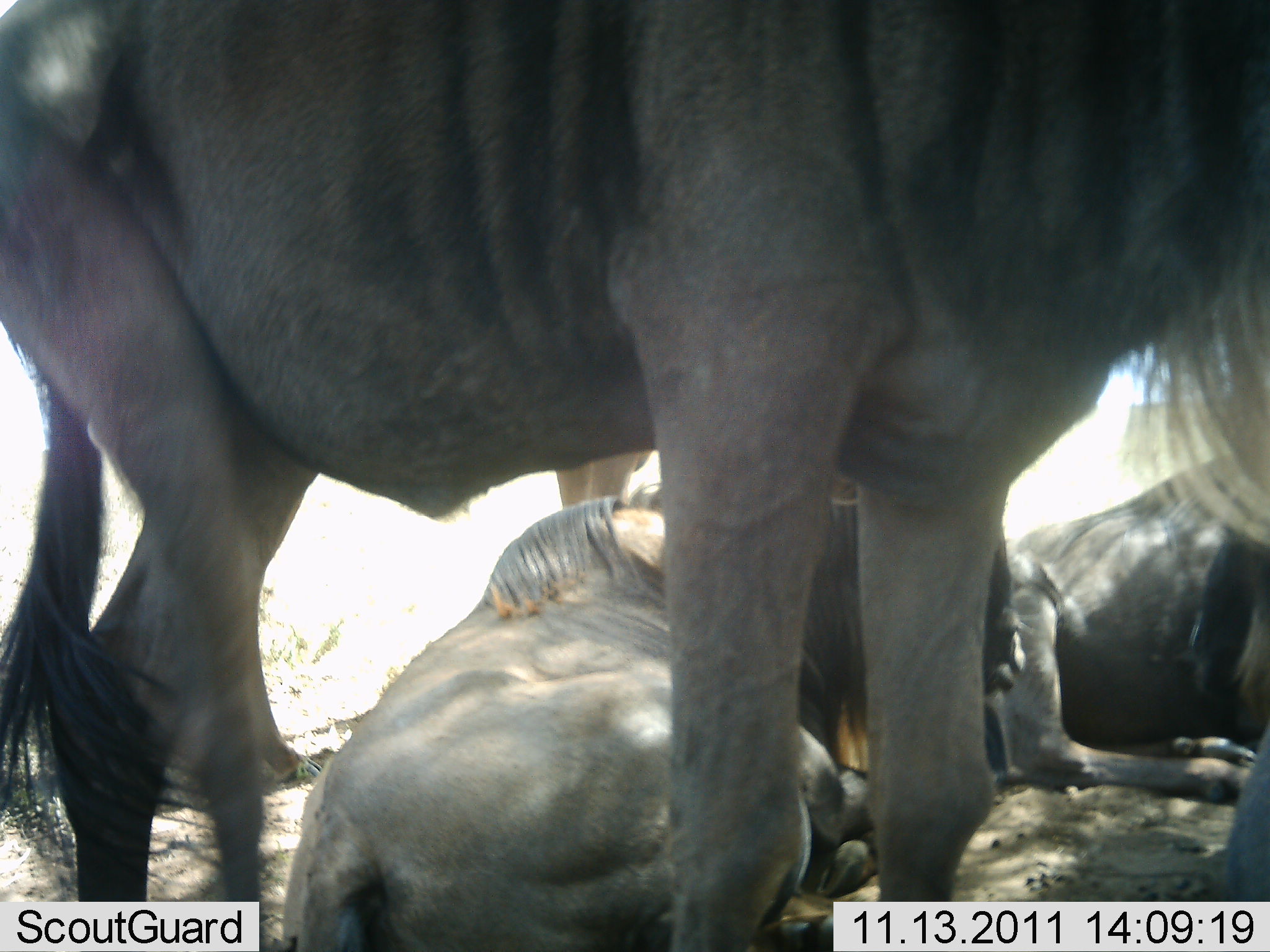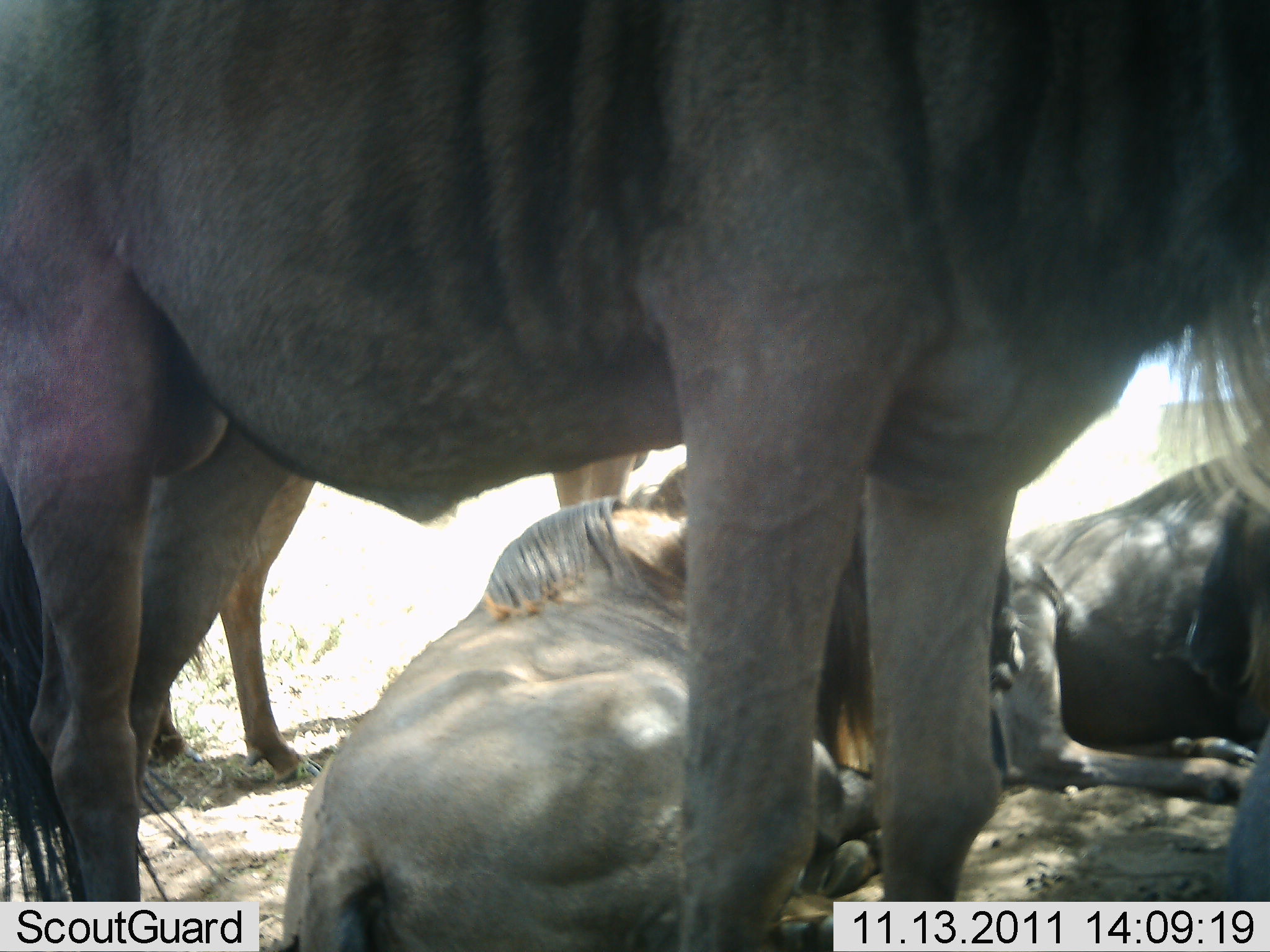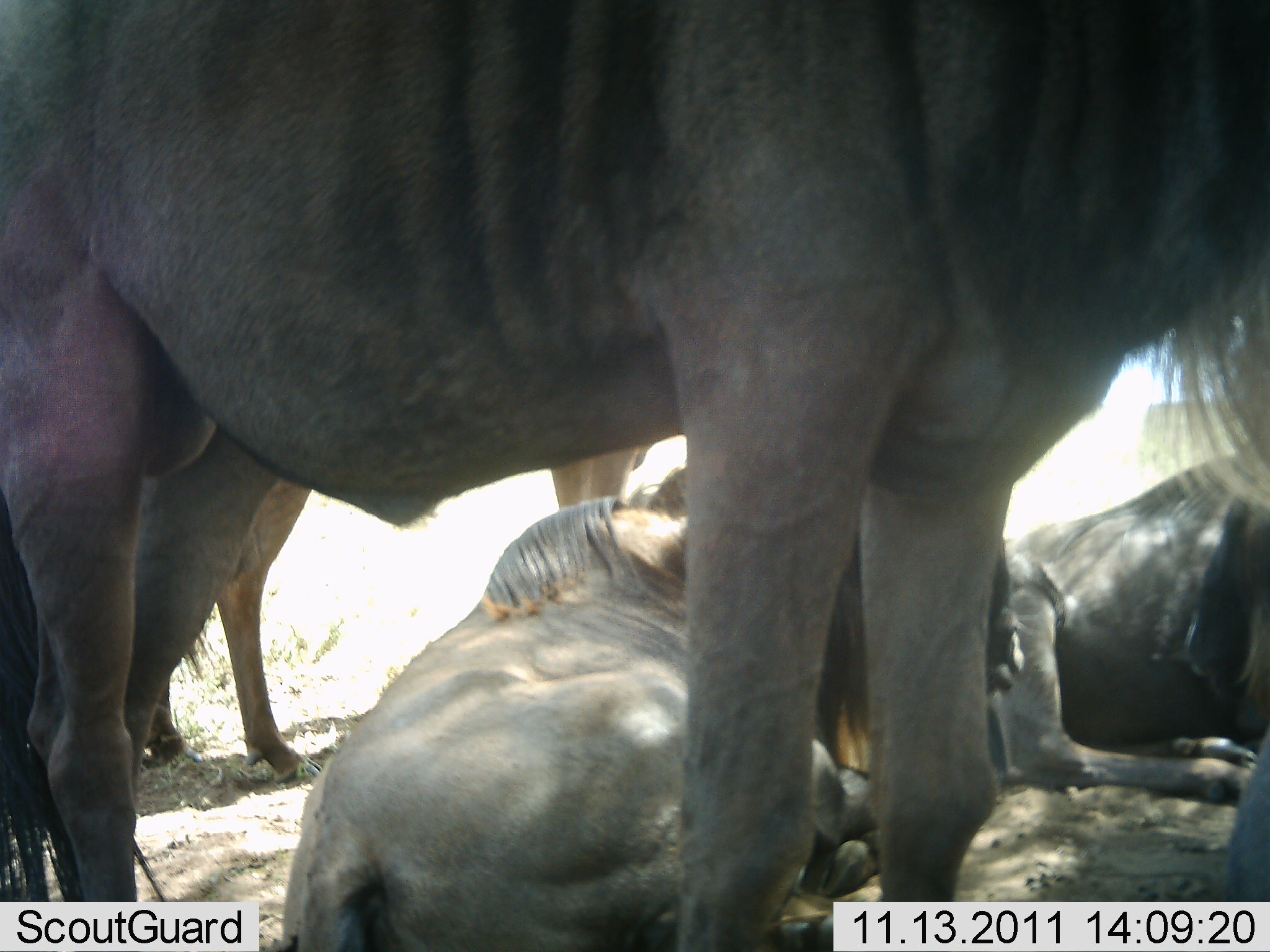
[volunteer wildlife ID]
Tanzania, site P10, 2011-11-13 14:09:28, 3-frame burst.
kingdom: Animalia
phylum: Chordata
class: Mammalia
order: Artiodactyla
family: Bovidae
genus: Connochaetes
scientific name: Connochaetes taurinus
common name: blue wildebeest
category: wildebeest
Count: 4.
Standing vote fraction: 69%.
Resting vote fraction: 100%.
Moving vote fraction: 0%.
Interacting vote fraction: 0%.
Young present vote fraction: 0%.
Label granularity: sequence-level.